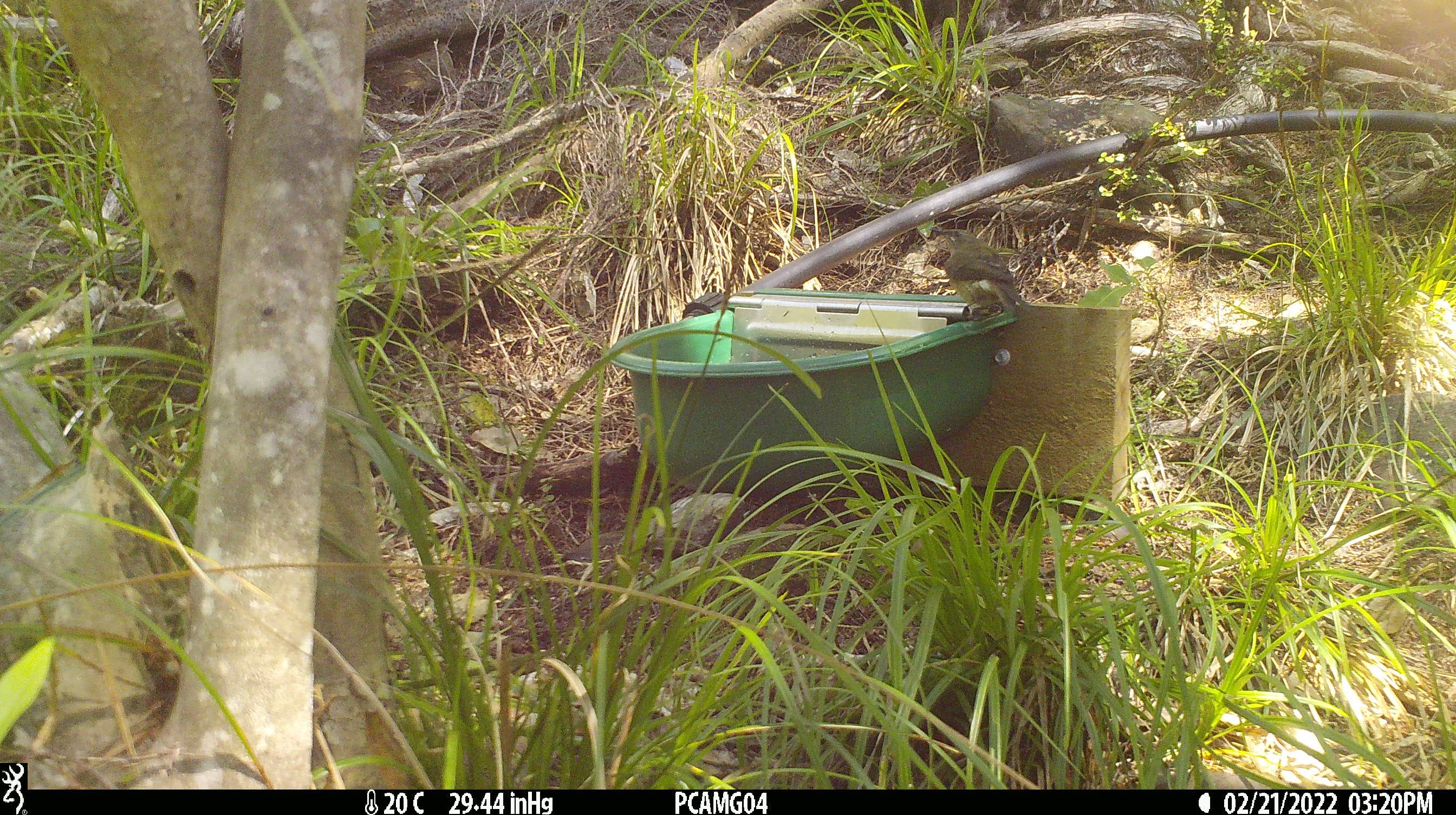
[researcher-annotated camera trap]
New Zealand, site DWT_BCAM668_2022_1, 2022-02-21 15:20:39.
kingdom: Animalia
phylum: Chordata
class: Aves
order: Passeriformes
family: Meliphagidae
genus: Anthornis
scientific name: Anthornis melanura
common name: new zealand bellbird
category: bellbird